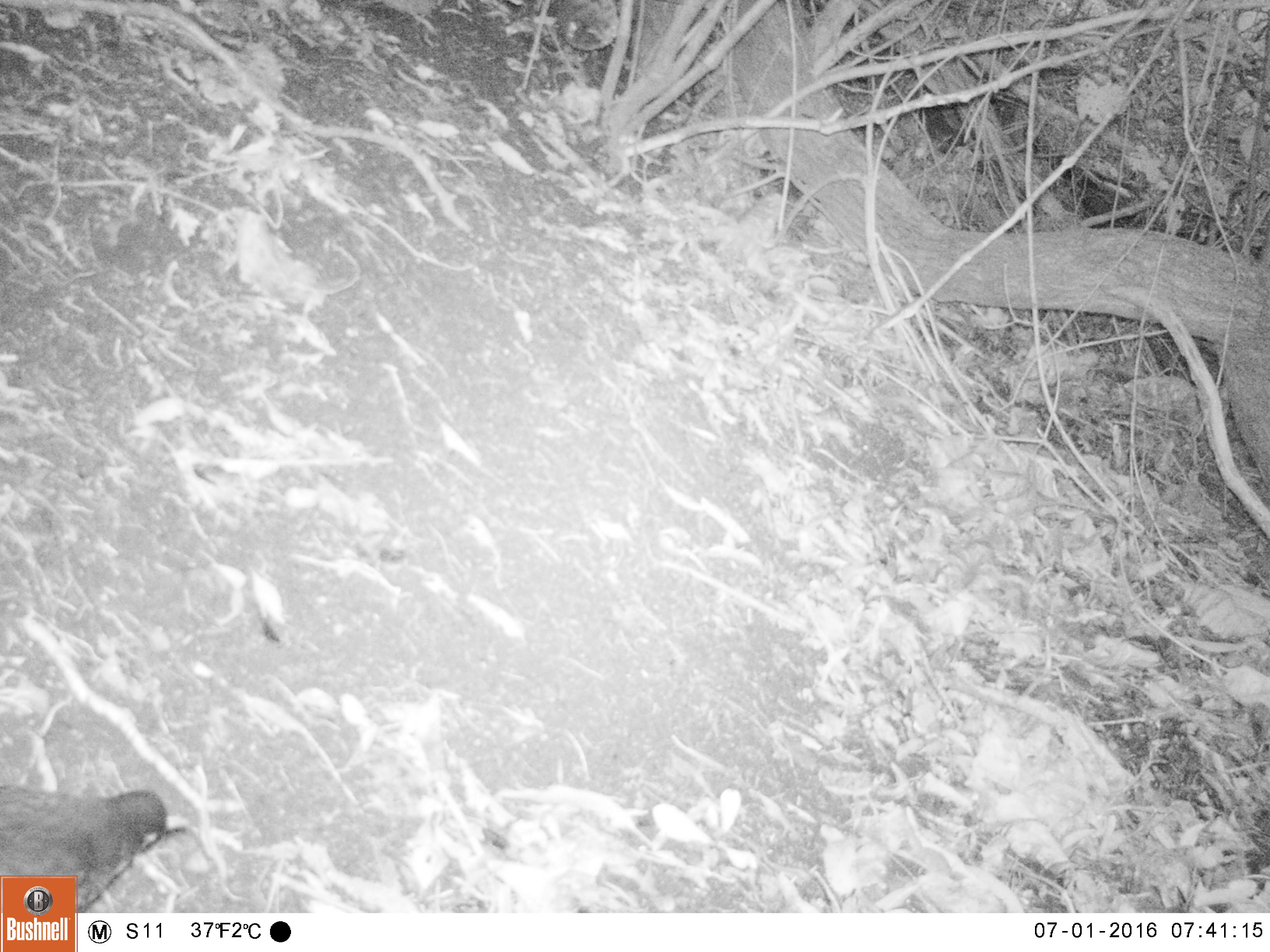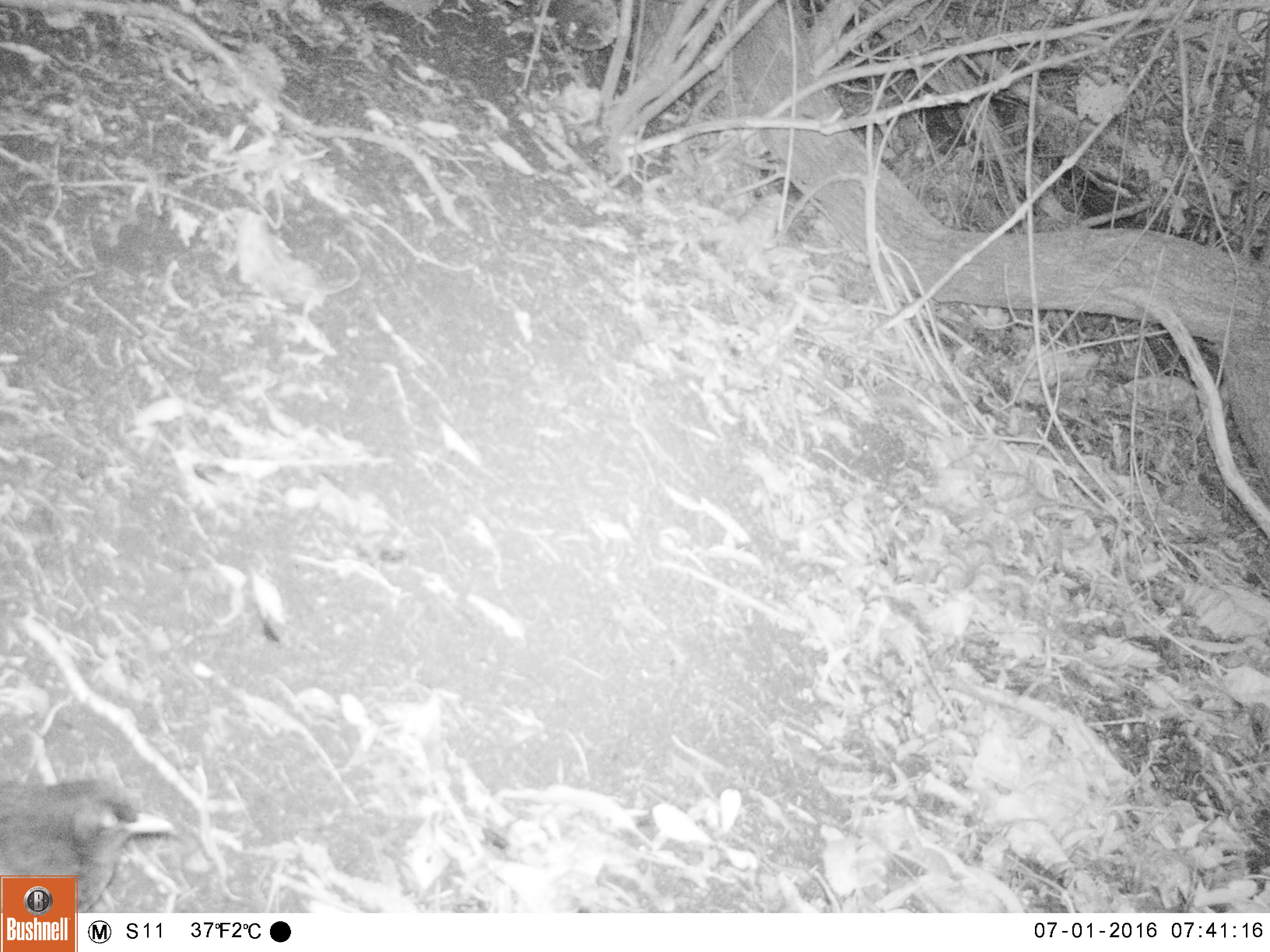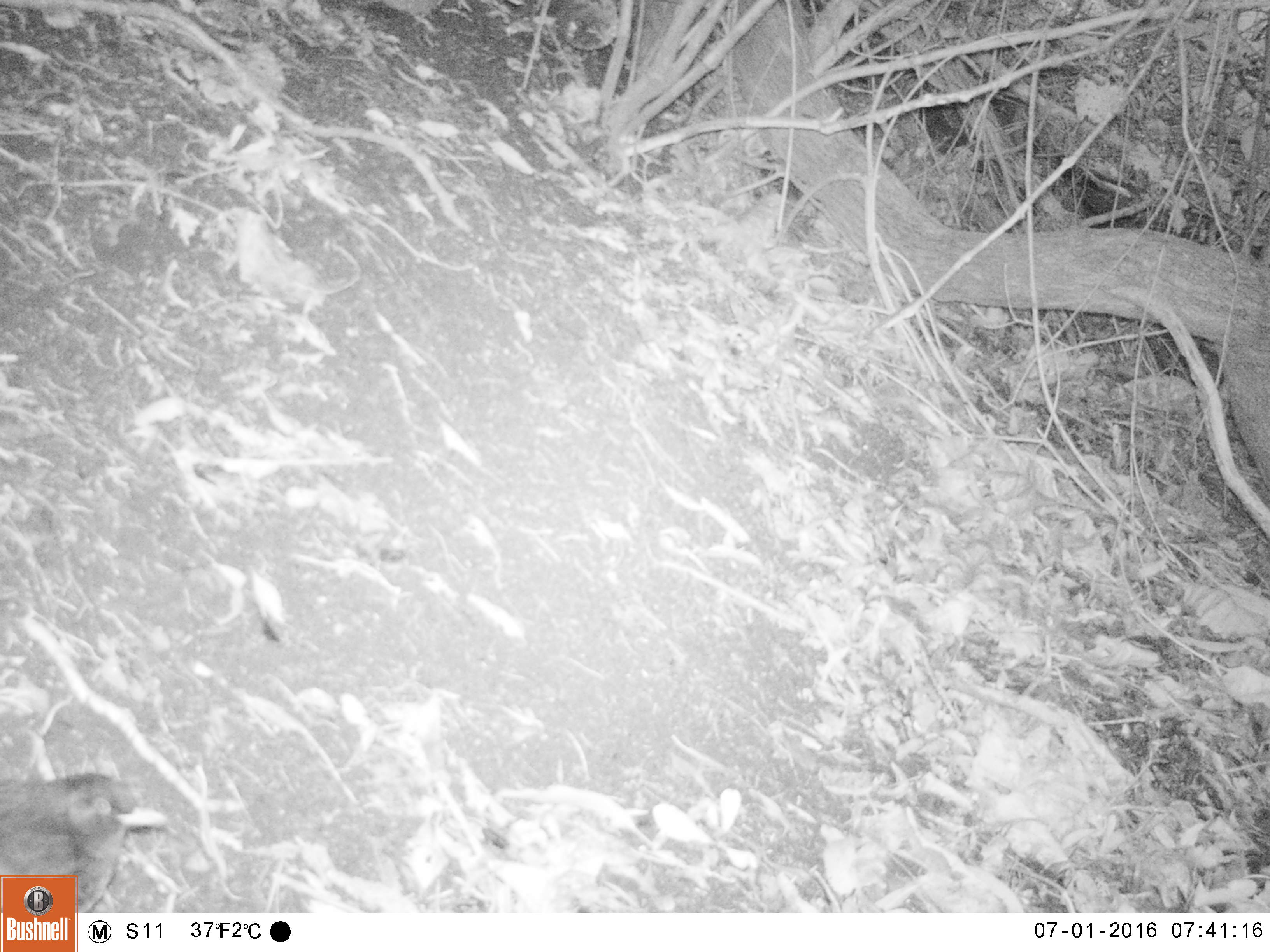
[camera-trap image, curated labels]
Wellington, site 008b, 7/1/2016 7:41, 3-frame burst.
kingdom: Animalia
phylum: Chordata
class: Aves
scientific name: Aves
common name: bird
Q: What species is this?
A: Bird (Aves).